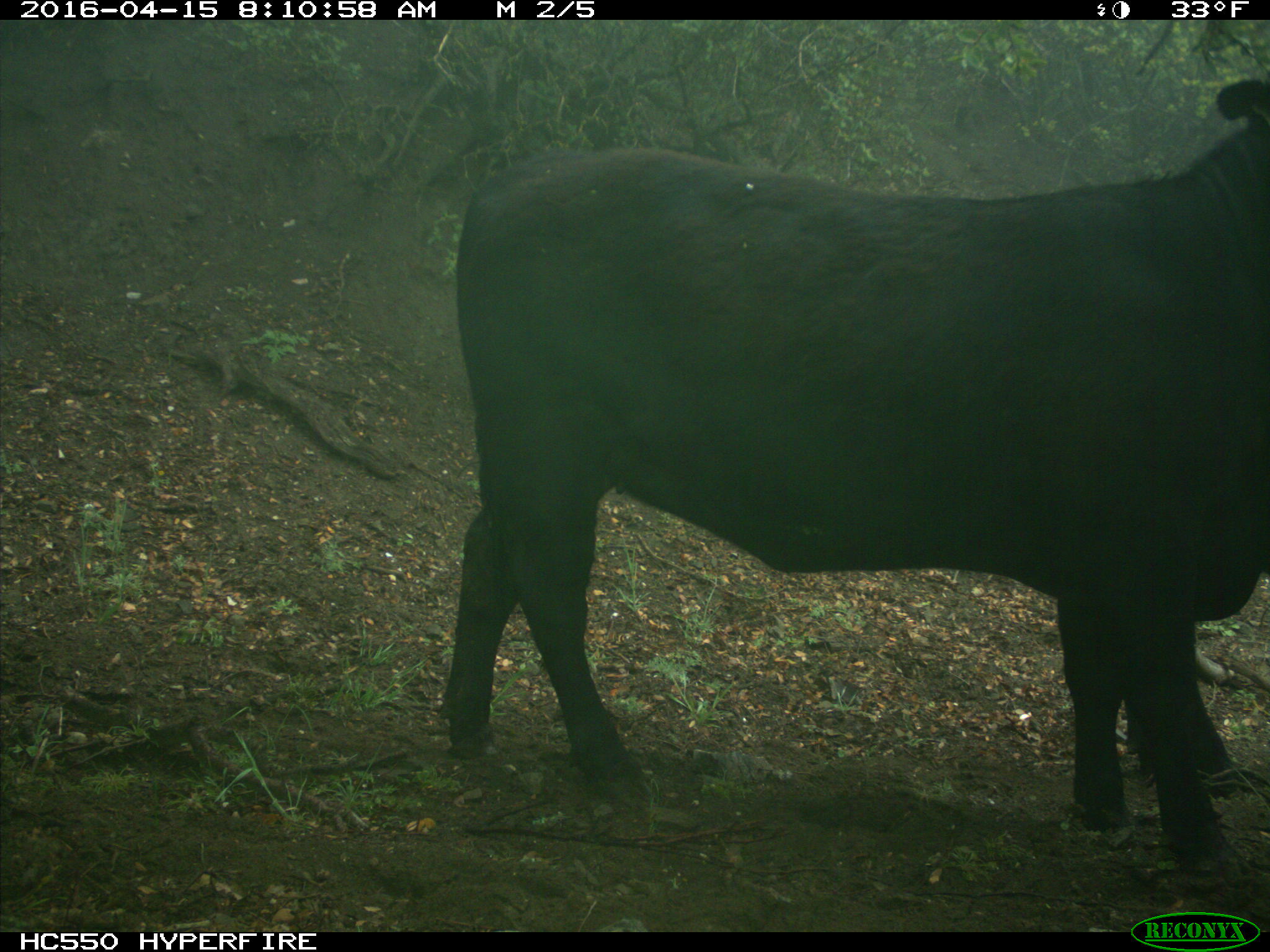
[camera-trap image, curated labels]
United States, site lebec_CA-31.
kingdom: Animalia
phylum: Chordata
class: Mammalia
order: Artiodactyla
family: Bovidae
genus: Bos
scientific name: Bos taurus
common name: domestic cow